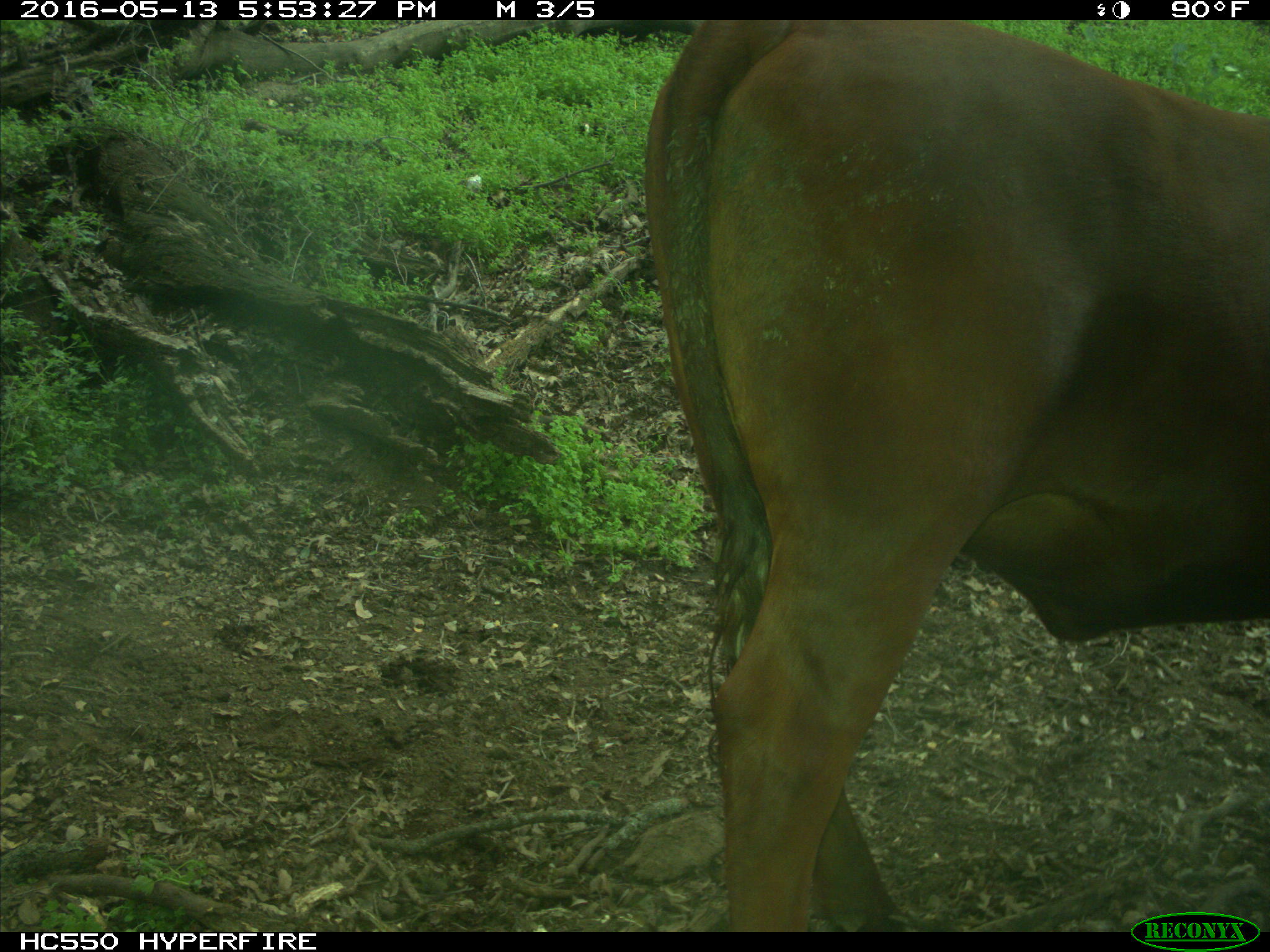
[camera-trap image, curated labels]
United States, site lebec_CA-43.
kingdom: Animalia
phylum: Chordata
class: Mammalia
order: Artiodactyla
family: Bovidae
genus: Bos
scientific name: Bos taurus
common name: domestic cow